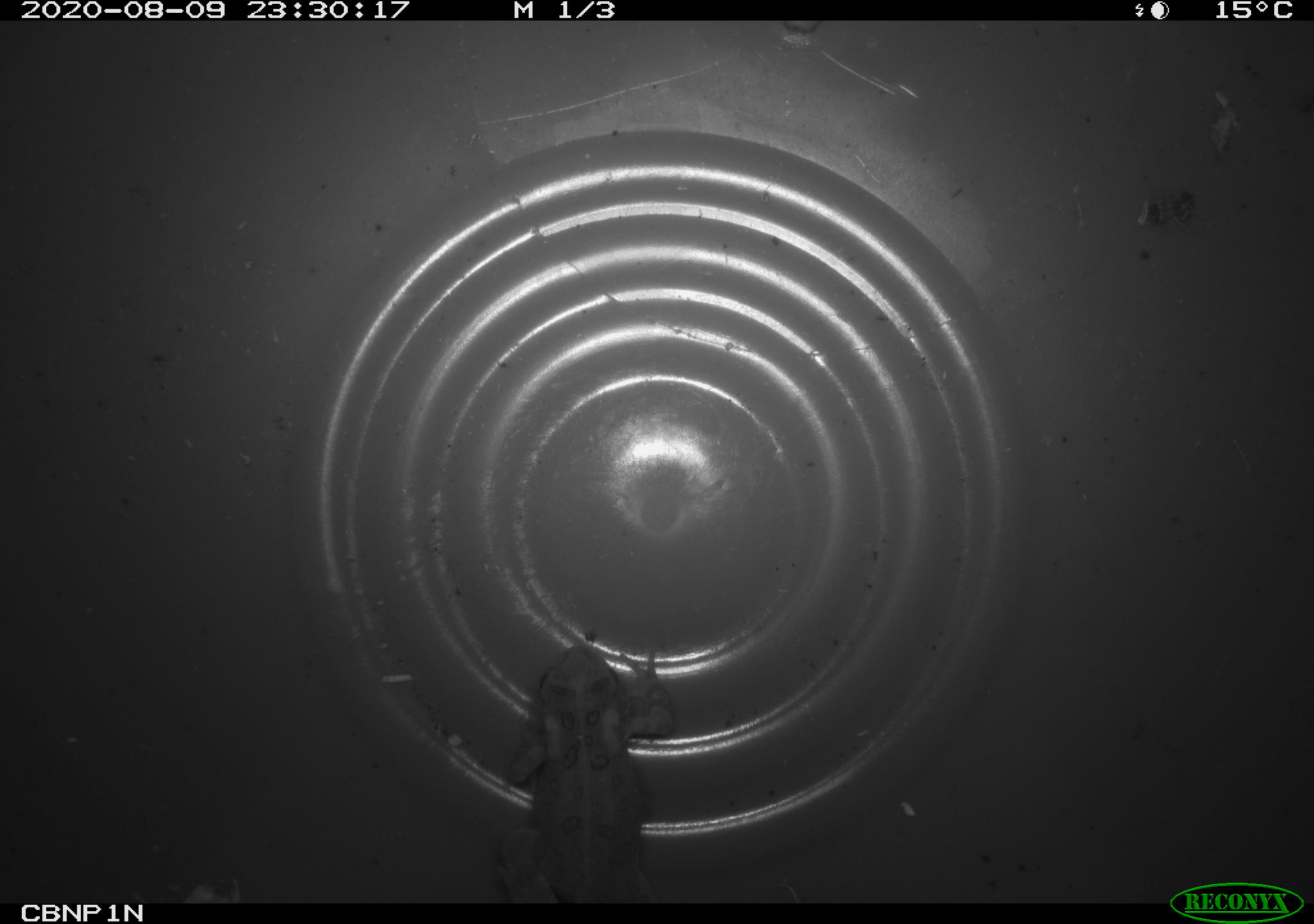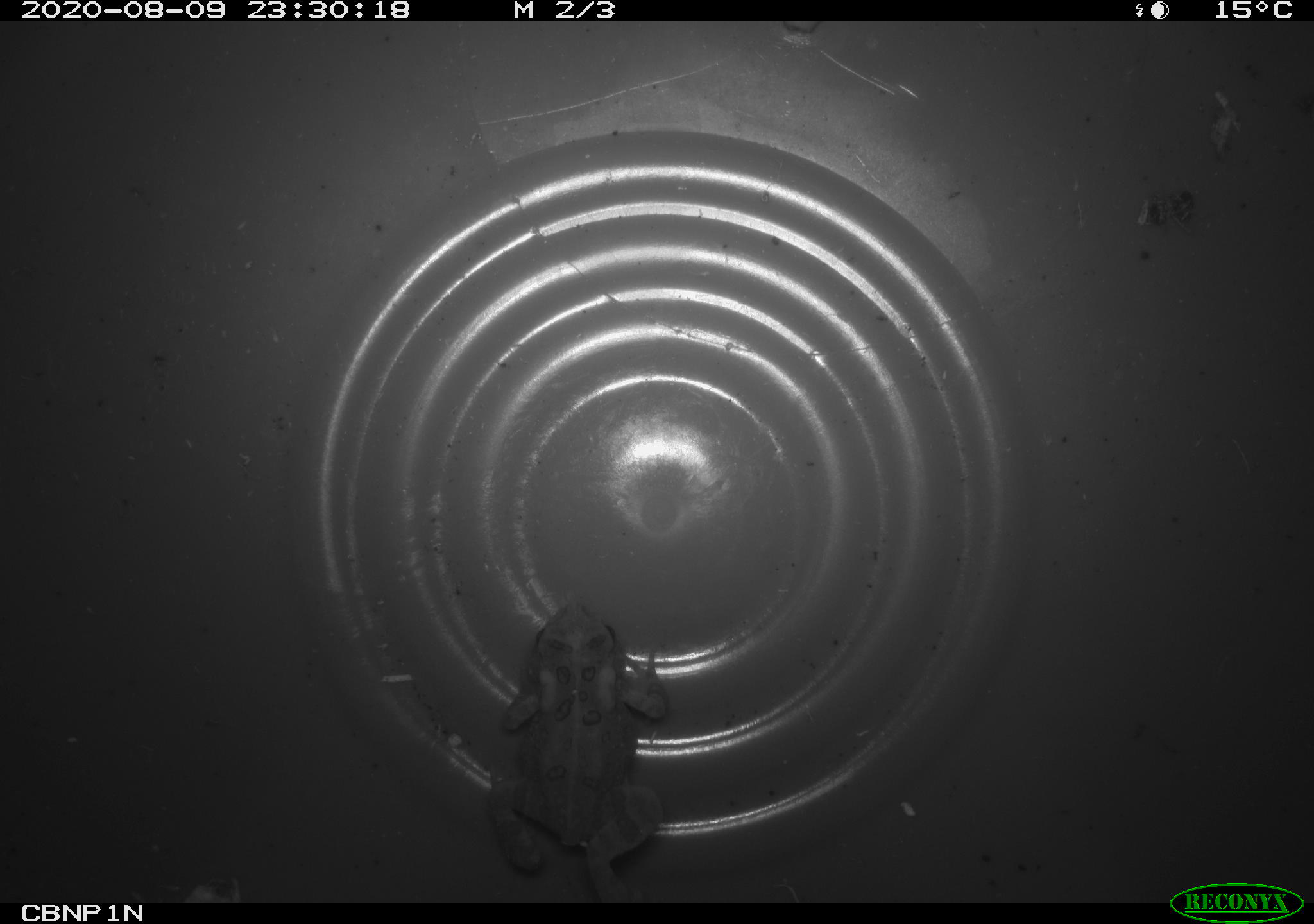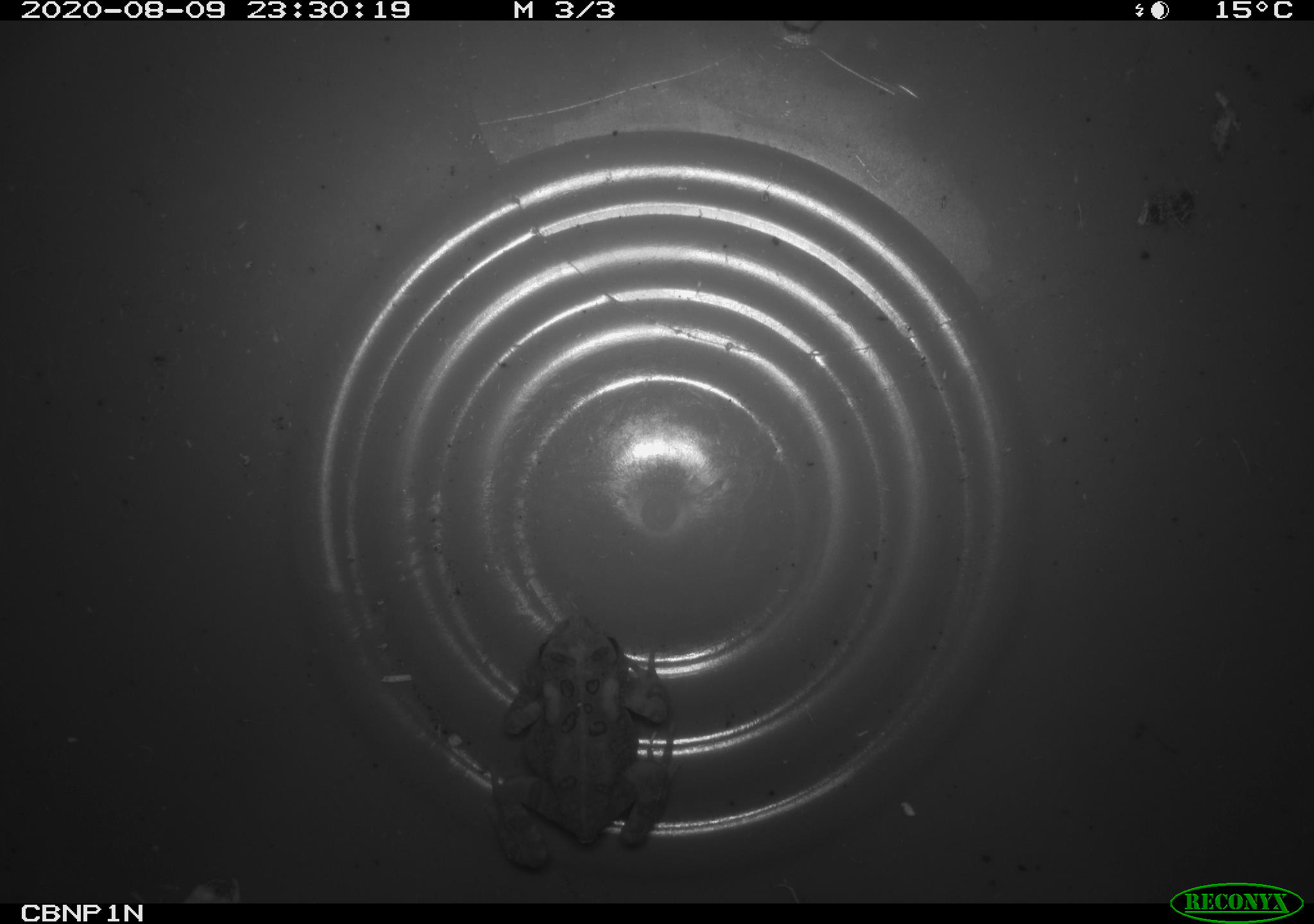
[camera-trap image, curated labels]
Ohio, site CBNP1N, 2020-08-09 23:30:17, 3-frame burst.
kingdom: Animalia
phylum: Chordata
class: Amphibia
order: Anura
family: Bufonidae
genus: Anaxyrus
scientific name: Anaxyrus americanus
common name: american toad